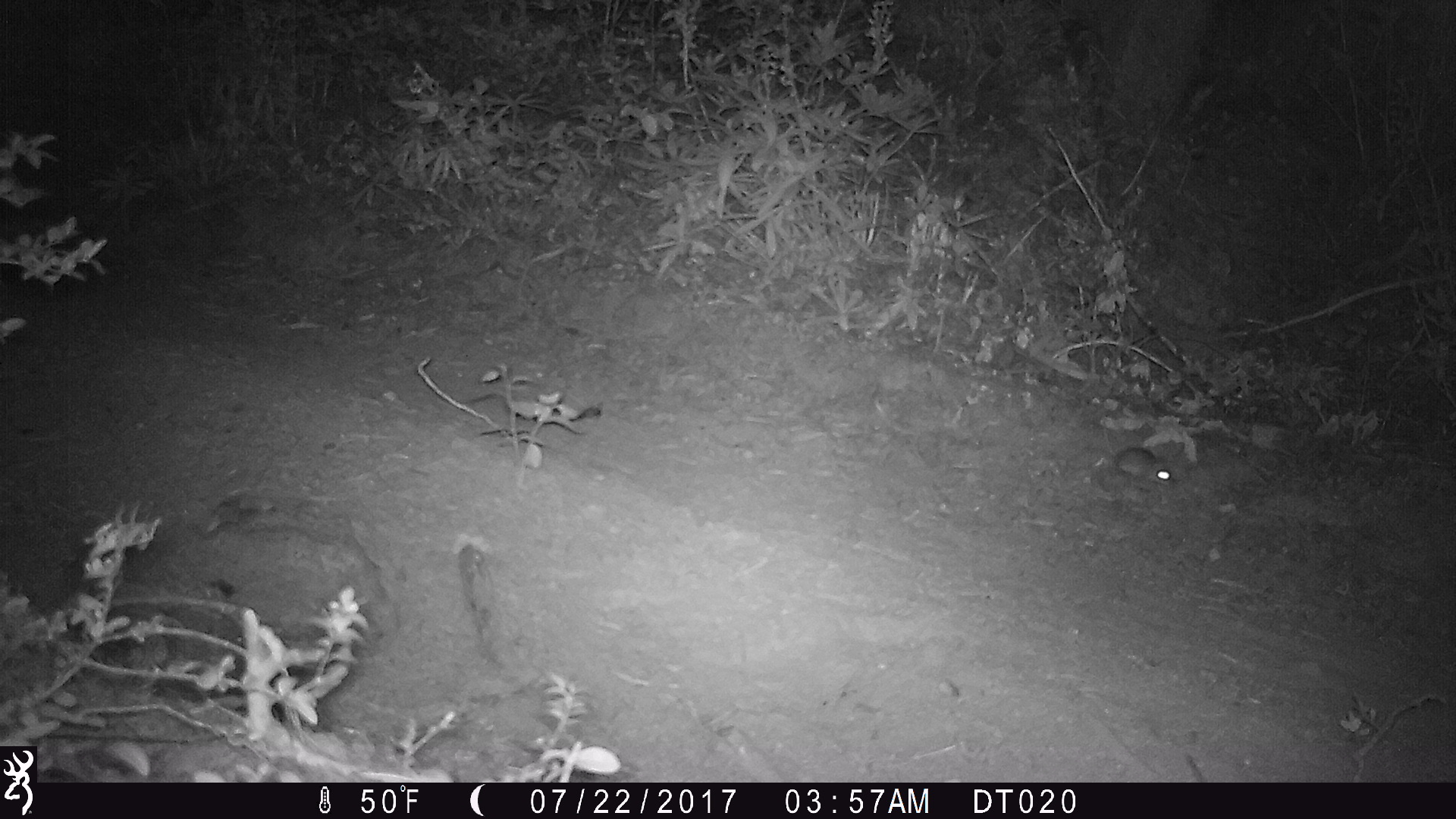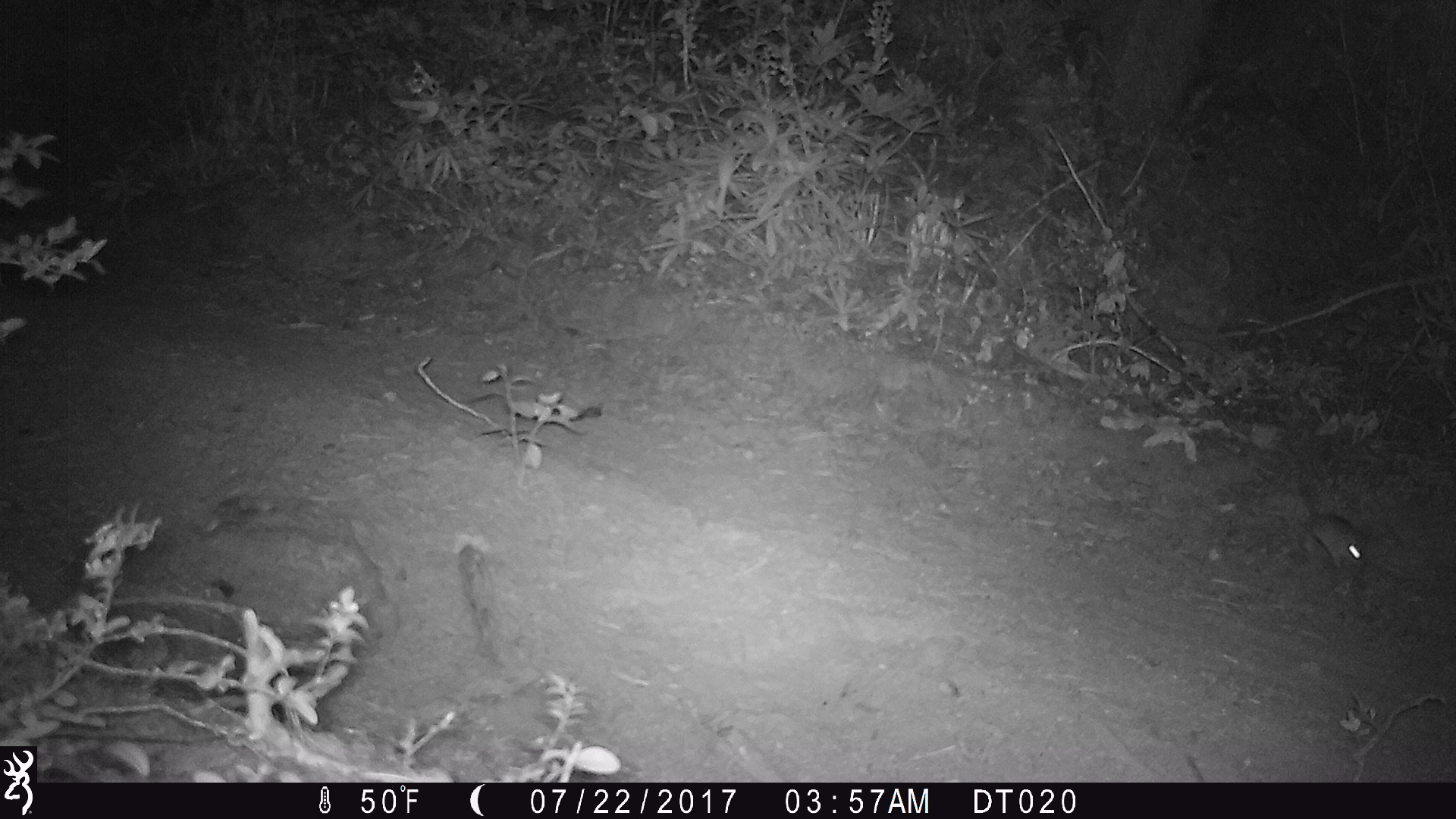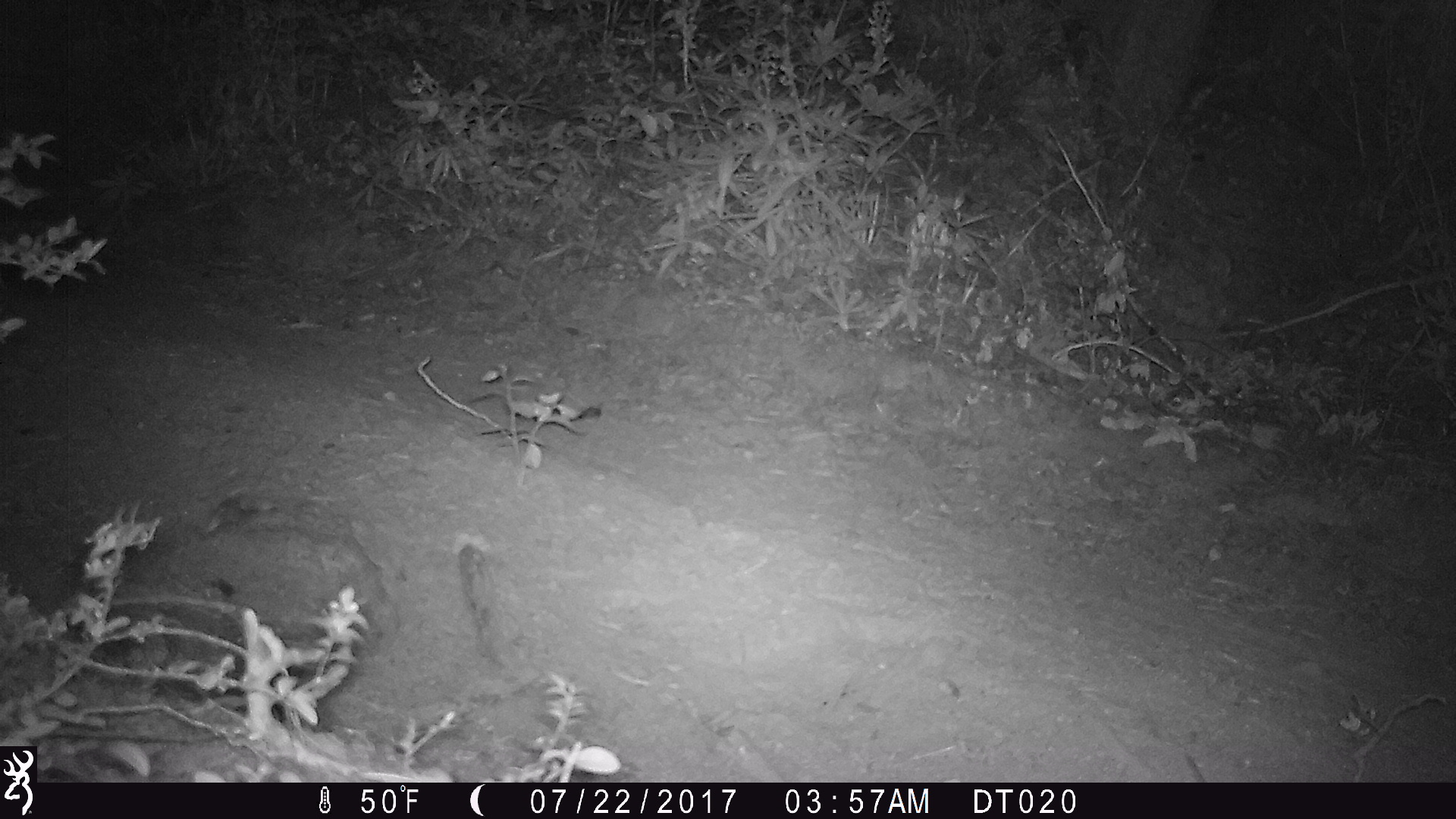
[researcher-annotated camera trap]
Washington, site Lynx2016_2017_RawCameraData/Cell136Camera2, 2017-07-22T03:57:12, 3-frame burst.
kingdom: Animalia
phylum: Chordata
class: Mammalia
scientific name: Mammalia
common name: small mammal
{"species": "small mammal (Mammalia)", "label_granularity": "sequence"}